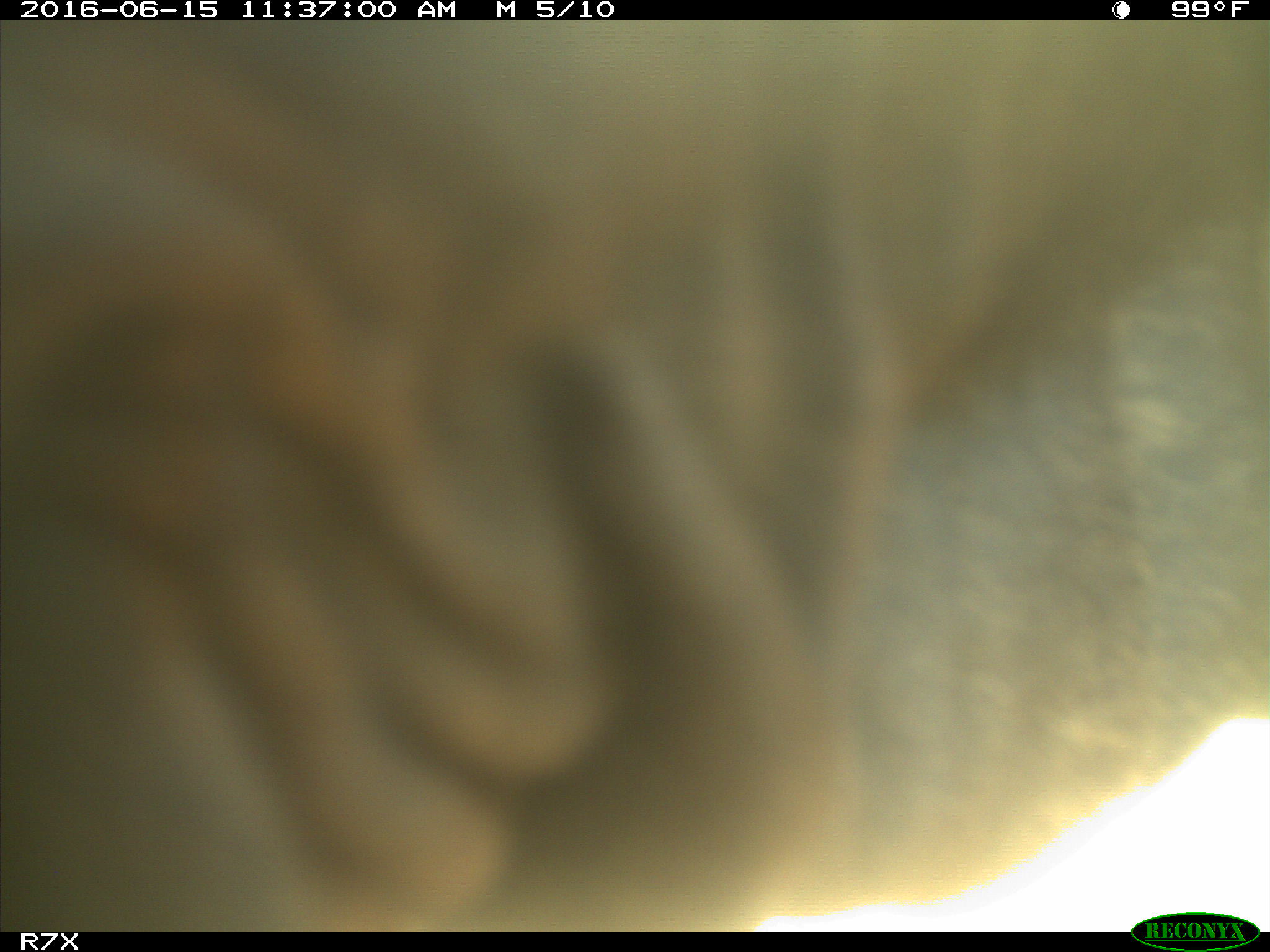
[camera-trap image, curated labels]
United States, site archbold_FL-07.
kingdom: Animalia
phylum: Chordata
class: Mammalia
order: Artiodactyla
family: Bovidae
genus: Bos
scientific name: Bos taurus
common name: domestic cow